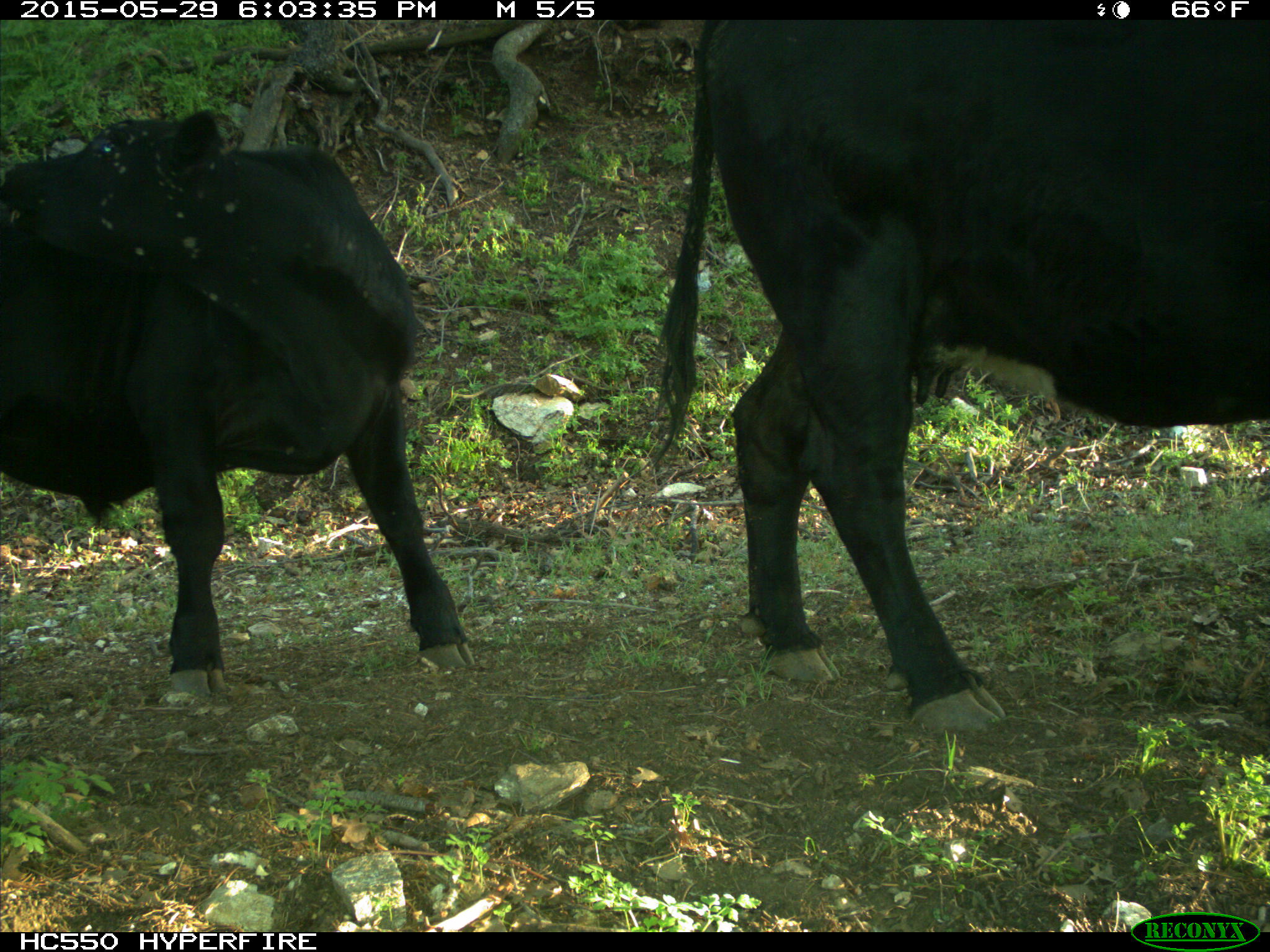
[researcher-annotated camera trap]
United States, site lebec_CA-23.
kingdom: Animalia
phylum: Chordata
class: Mammalia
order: Artiodactyla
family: Bovidae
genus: Bos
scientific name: Bos taurus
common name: domestic cow